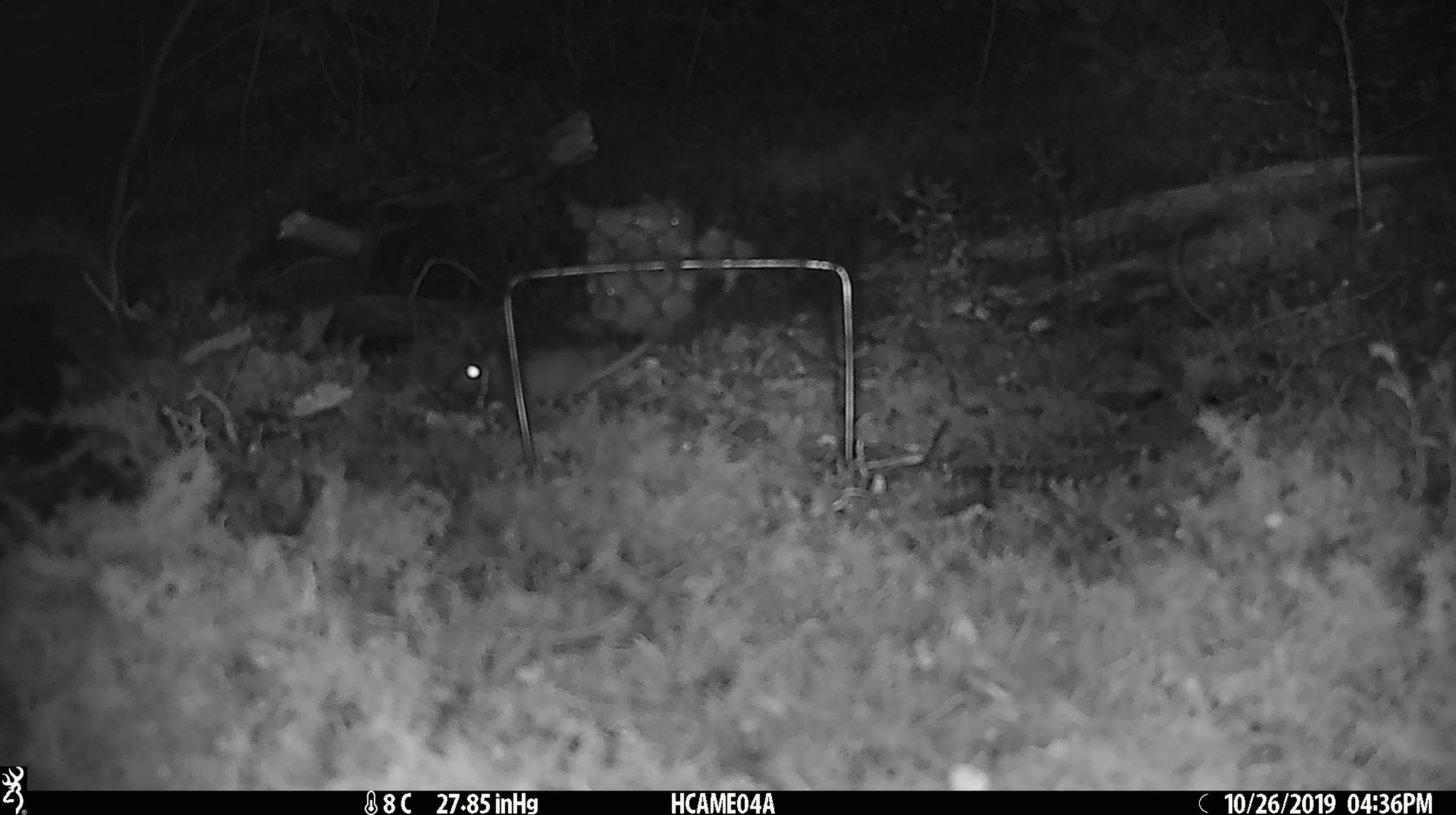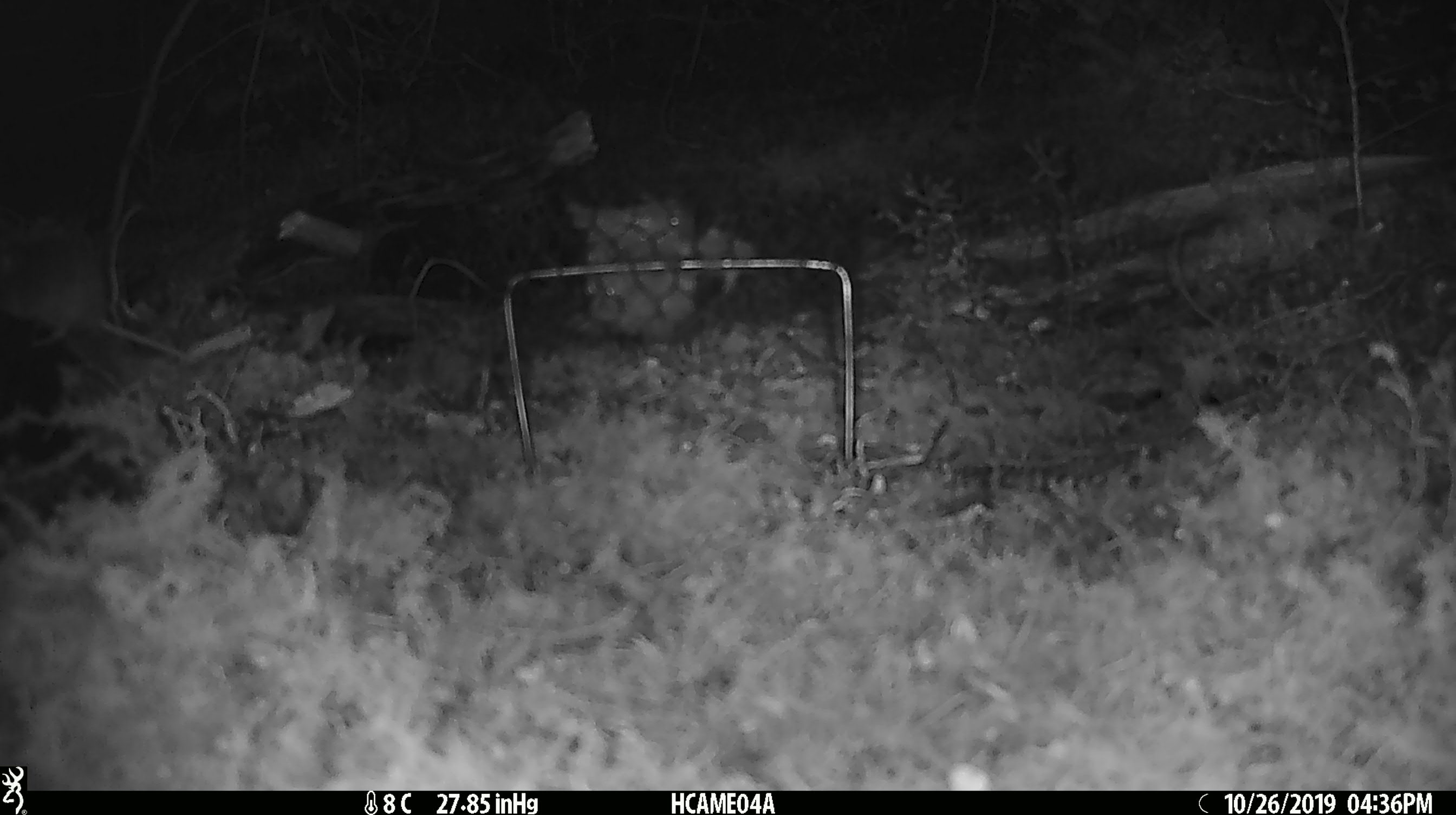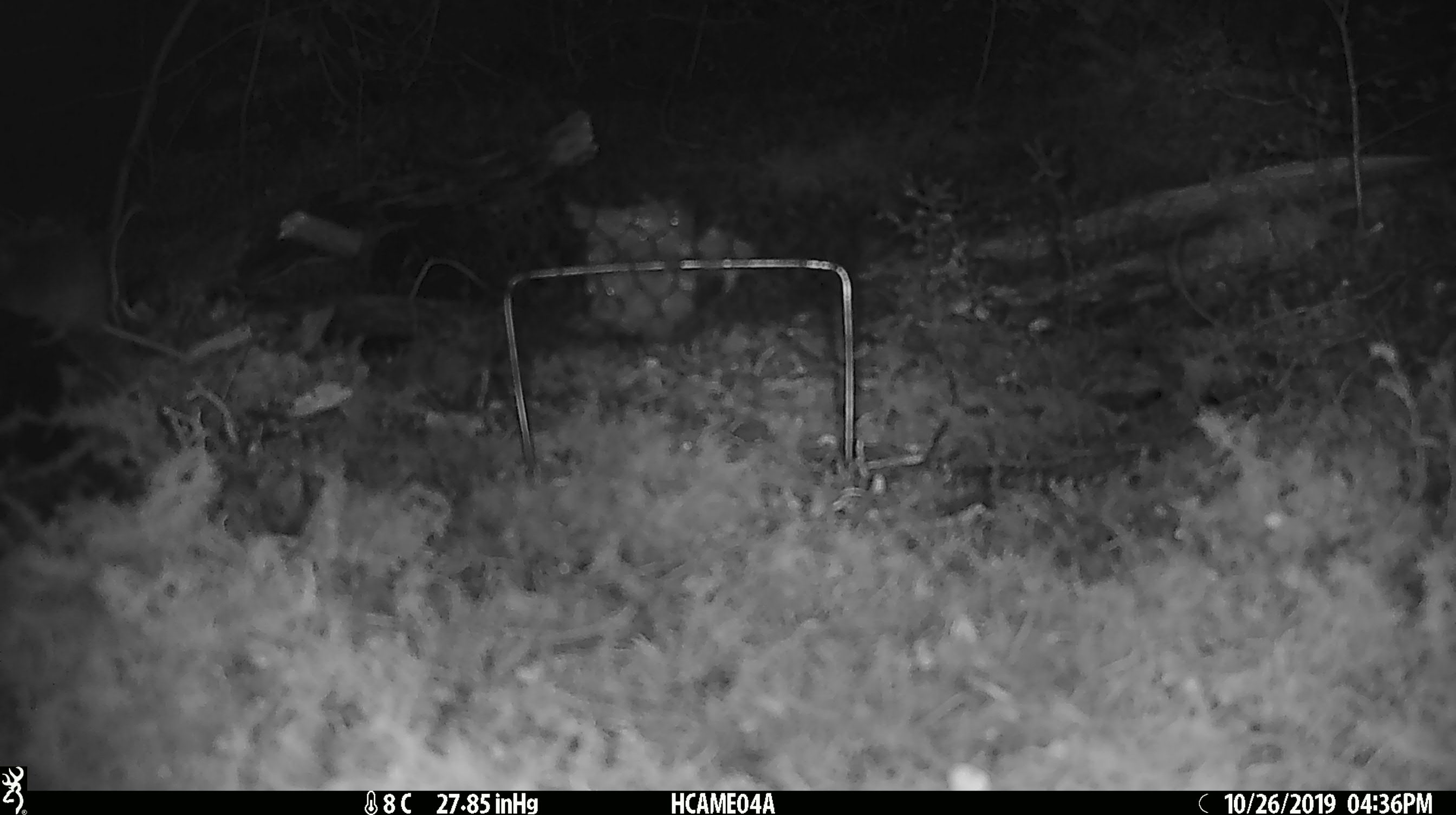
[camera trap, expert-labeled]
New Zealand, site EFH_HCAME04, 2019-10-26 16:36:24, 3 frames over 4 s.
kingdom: Animalia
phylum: Chordata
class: Mammalia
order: Rodentia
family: Muridae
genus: Mus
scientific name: Mus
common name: mouse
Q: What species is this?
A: Mouse (Mus).